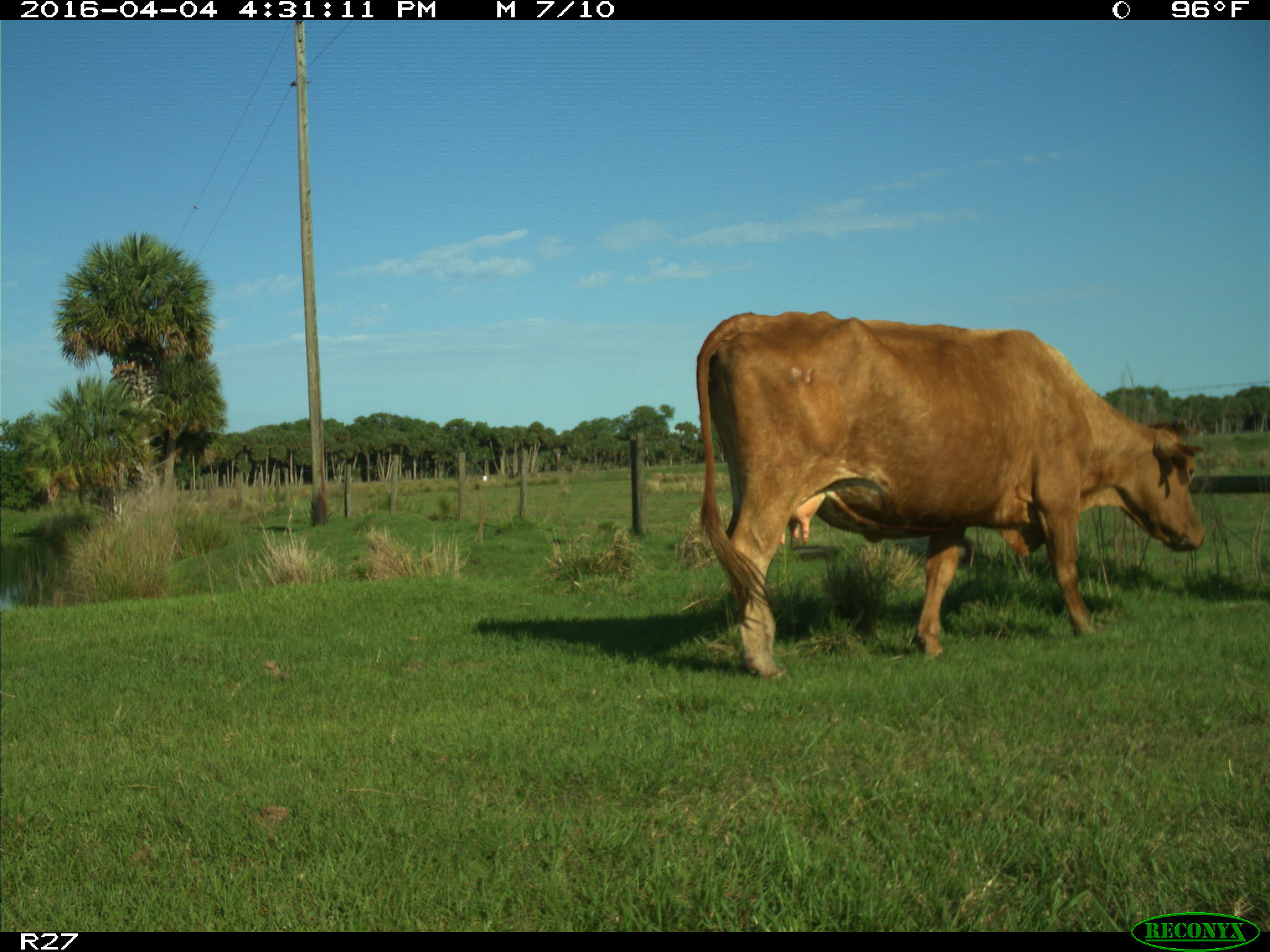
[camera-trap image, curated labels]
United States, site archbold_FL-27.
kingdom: Animalia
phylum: Chordata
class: Mammalia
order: Artiodactyla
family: Bovidae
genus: Bos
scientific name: Bos taurus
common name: domestic cow